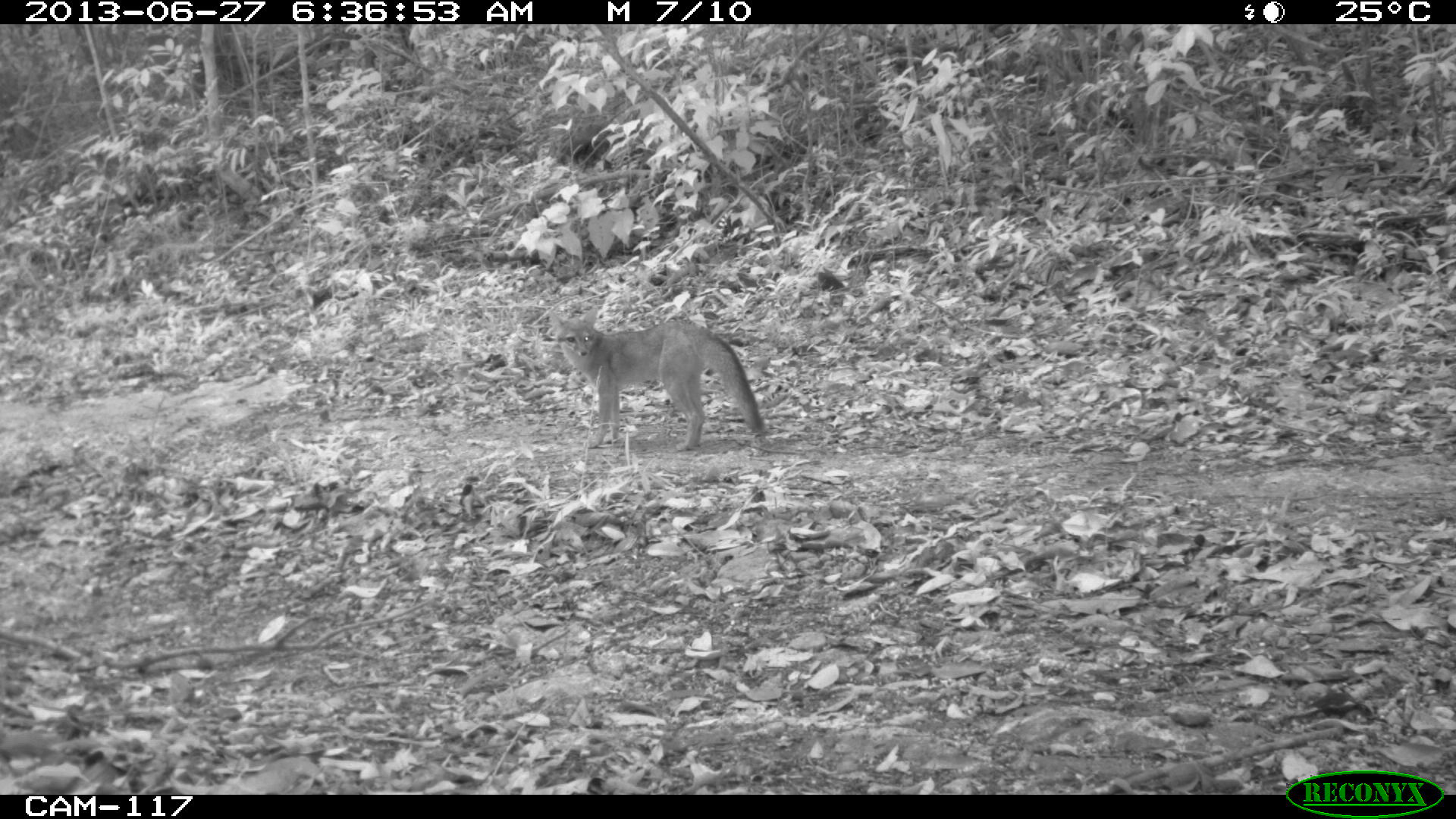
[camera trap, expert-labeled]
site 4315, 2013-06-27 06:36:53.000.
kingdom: Animalia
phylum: Chordata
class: Mammalia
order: Carnivora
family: Canidae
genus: Urocyon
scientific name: Urocyon cinereoargenteus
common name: gray fox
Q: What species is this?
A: Urocyon cinereoargenteus (gray fox).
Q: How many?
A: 1.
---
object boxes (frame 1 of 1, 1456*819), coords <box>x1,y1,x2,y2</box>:
urocyon cinereoargenteus: <box>547,303,767,455</box>